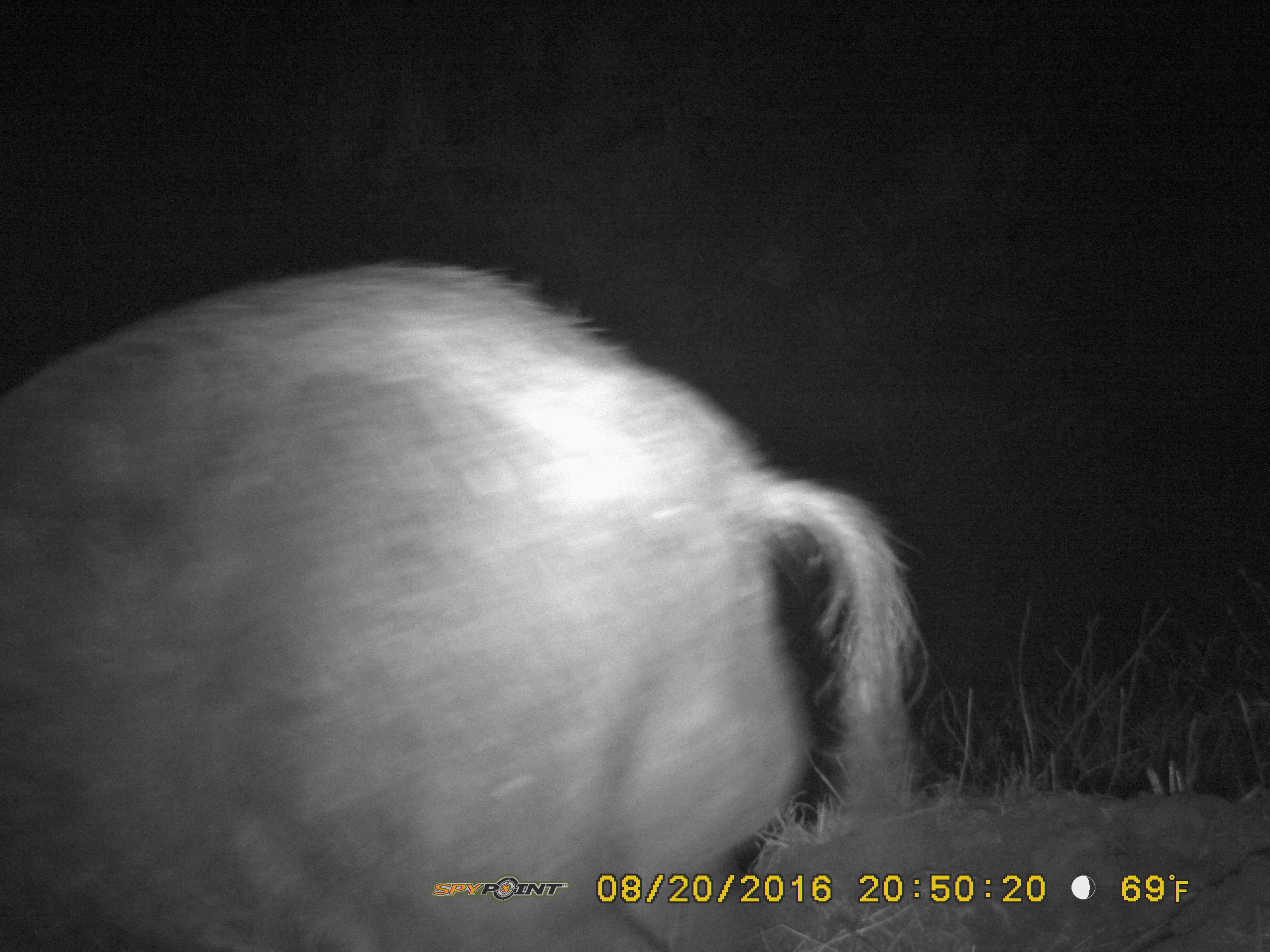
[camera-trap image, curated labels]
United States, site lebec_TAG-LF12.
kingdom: Animalia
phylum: Chordata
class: Mammalia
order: Artiodactyla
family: Suidae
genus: Sus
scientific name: Sus scrofa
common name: wild boar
Sus scrofa (wild boar).